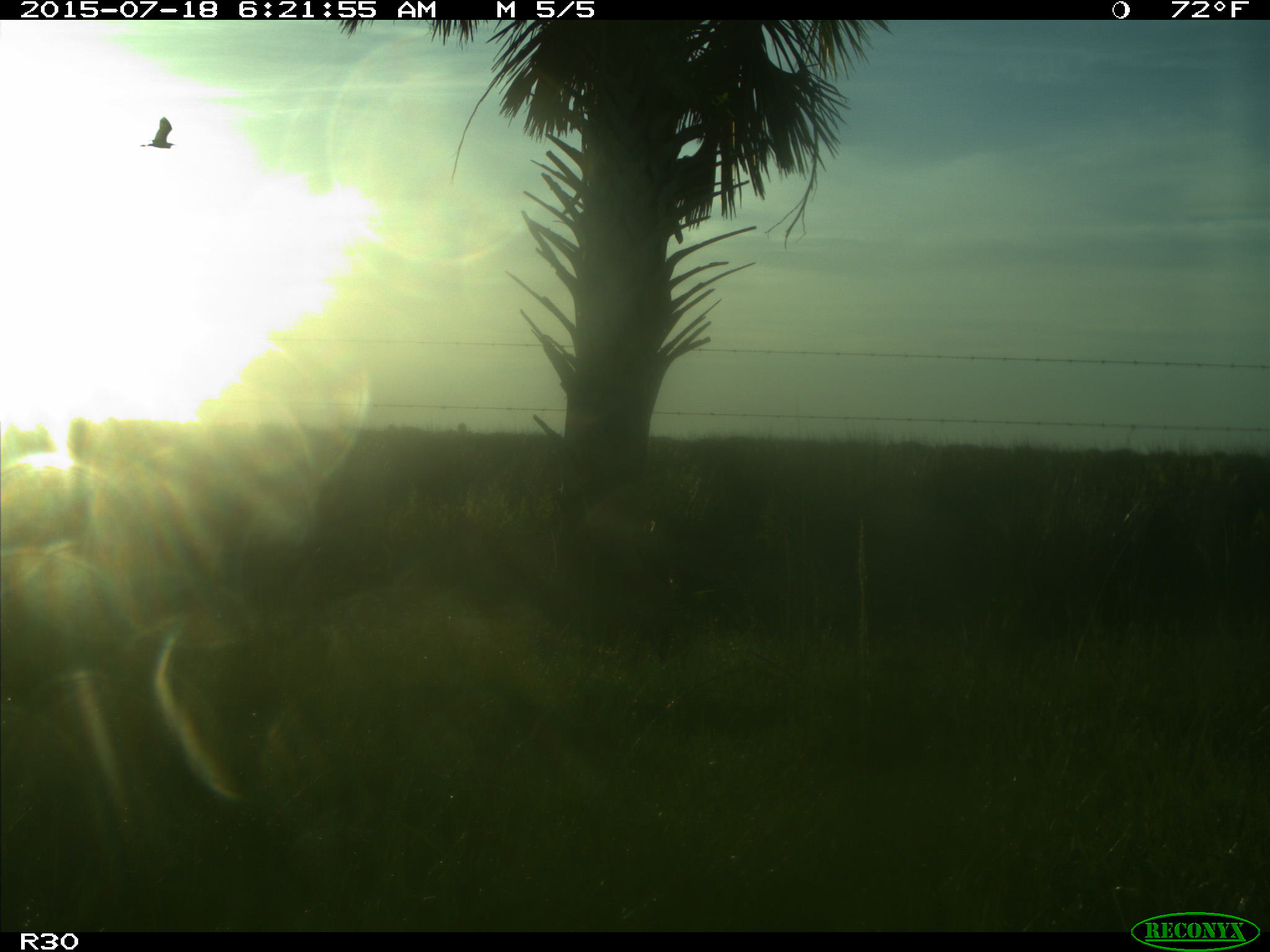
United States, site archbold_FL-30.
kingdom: Animalia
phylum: Chordata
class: Aves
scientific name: Aves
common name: birds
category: unidentified bird